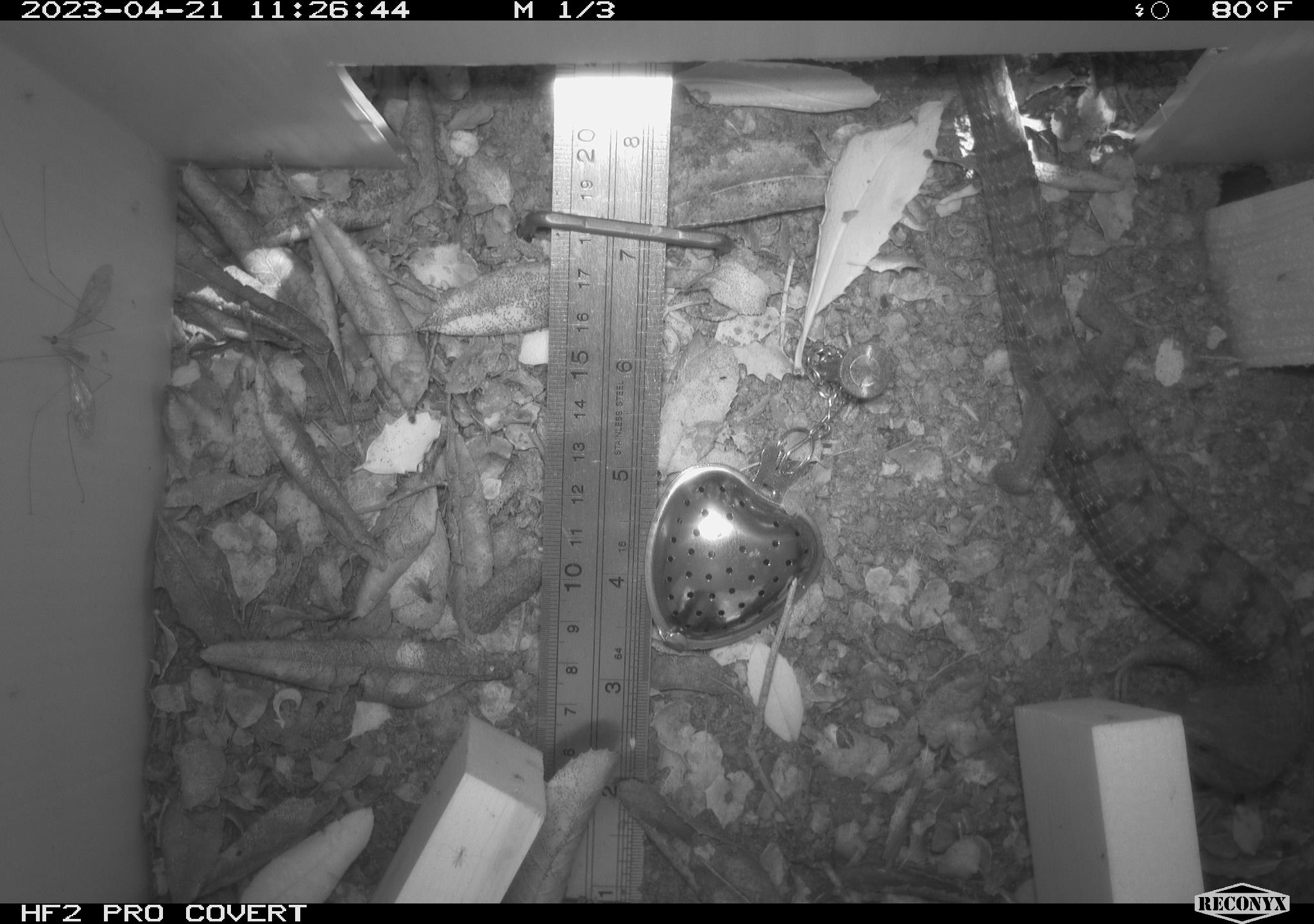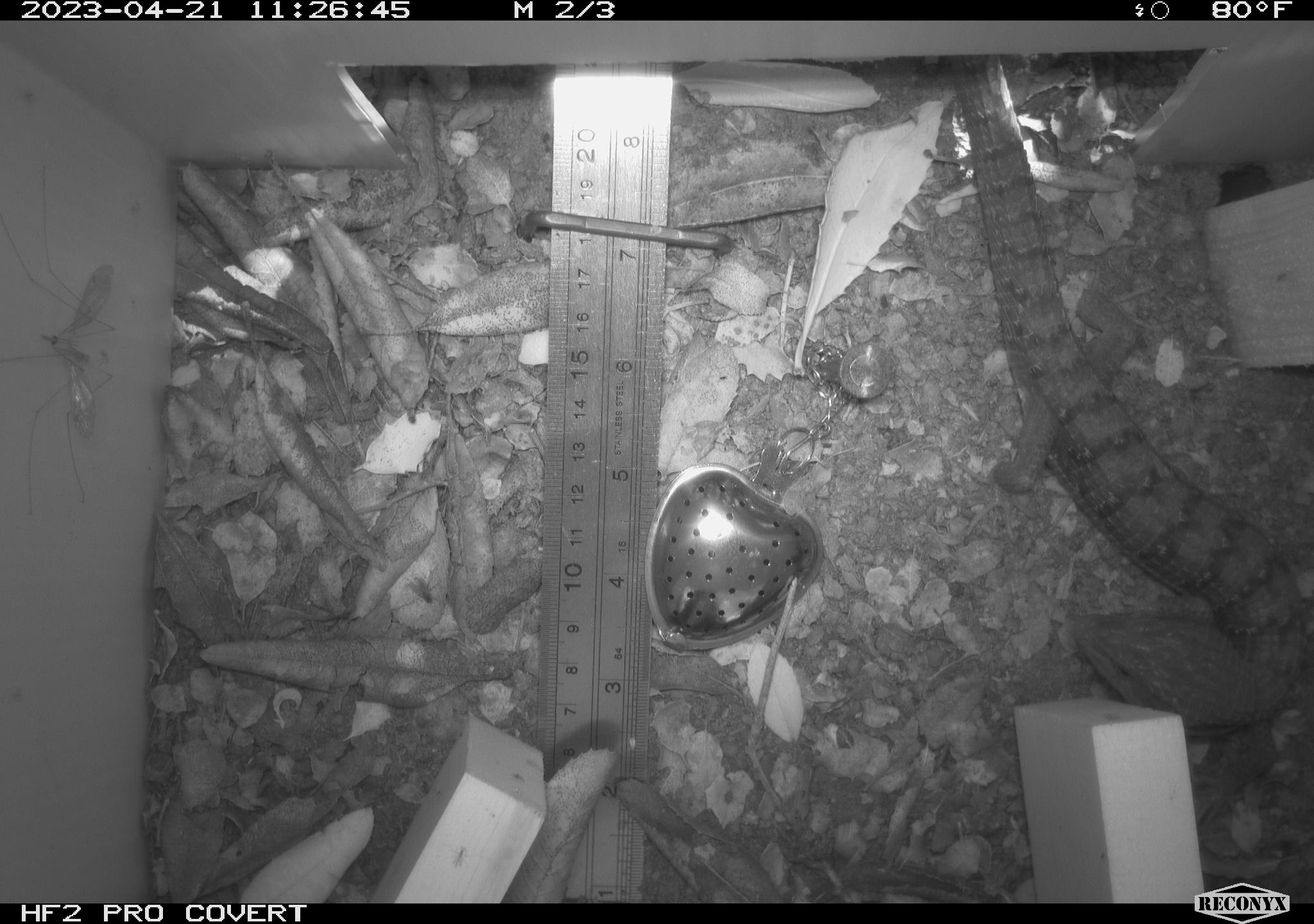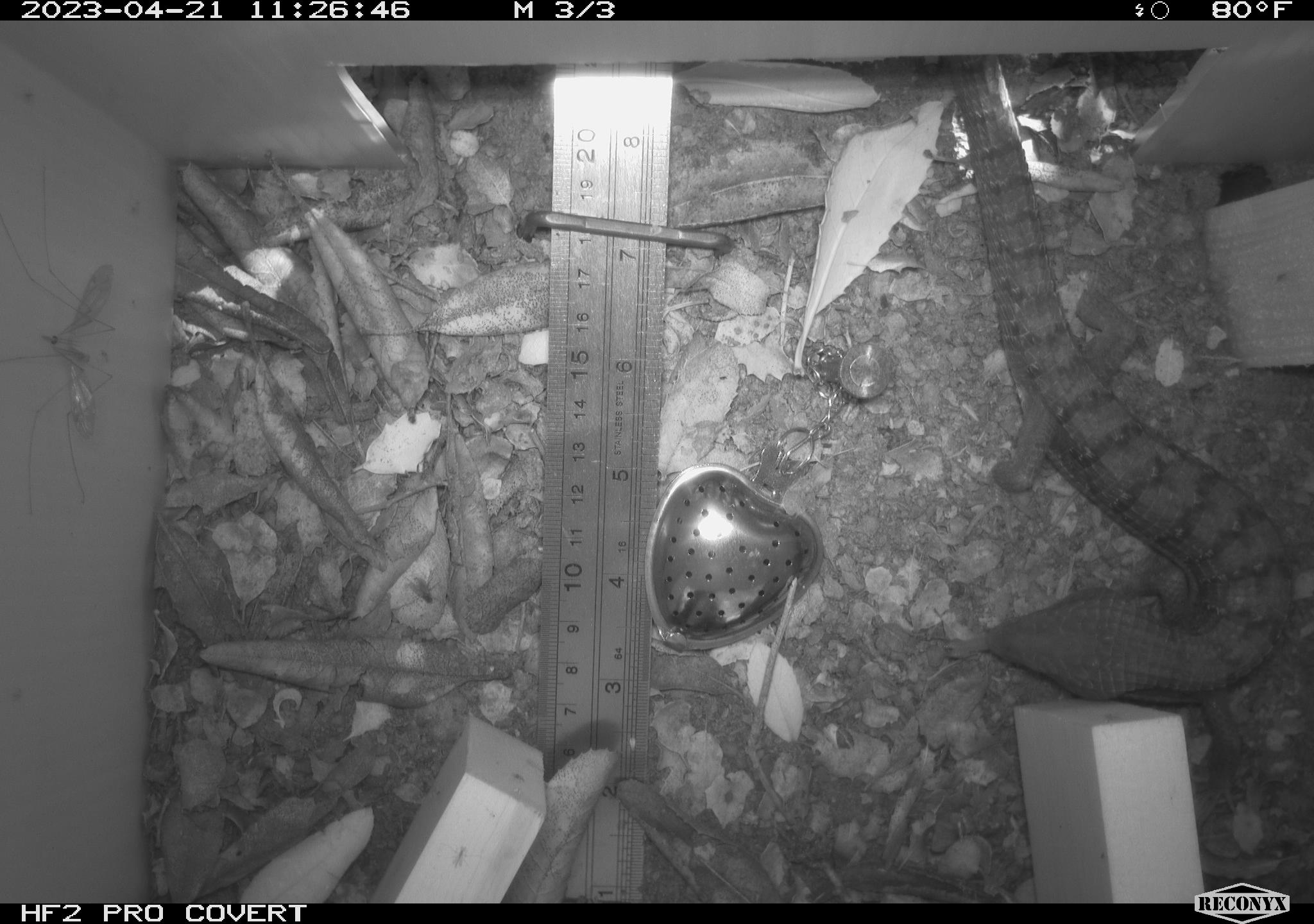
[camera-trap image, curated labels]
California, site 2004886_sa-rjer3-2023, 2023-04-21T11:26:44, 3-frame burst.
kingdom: Animalia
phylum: Chordata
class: Reptilia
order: Squamata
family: Anguidae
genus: Elgaria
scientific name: Elgaria multicarinata webbii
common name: san diego alligator lizard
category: woodland alligator lizard